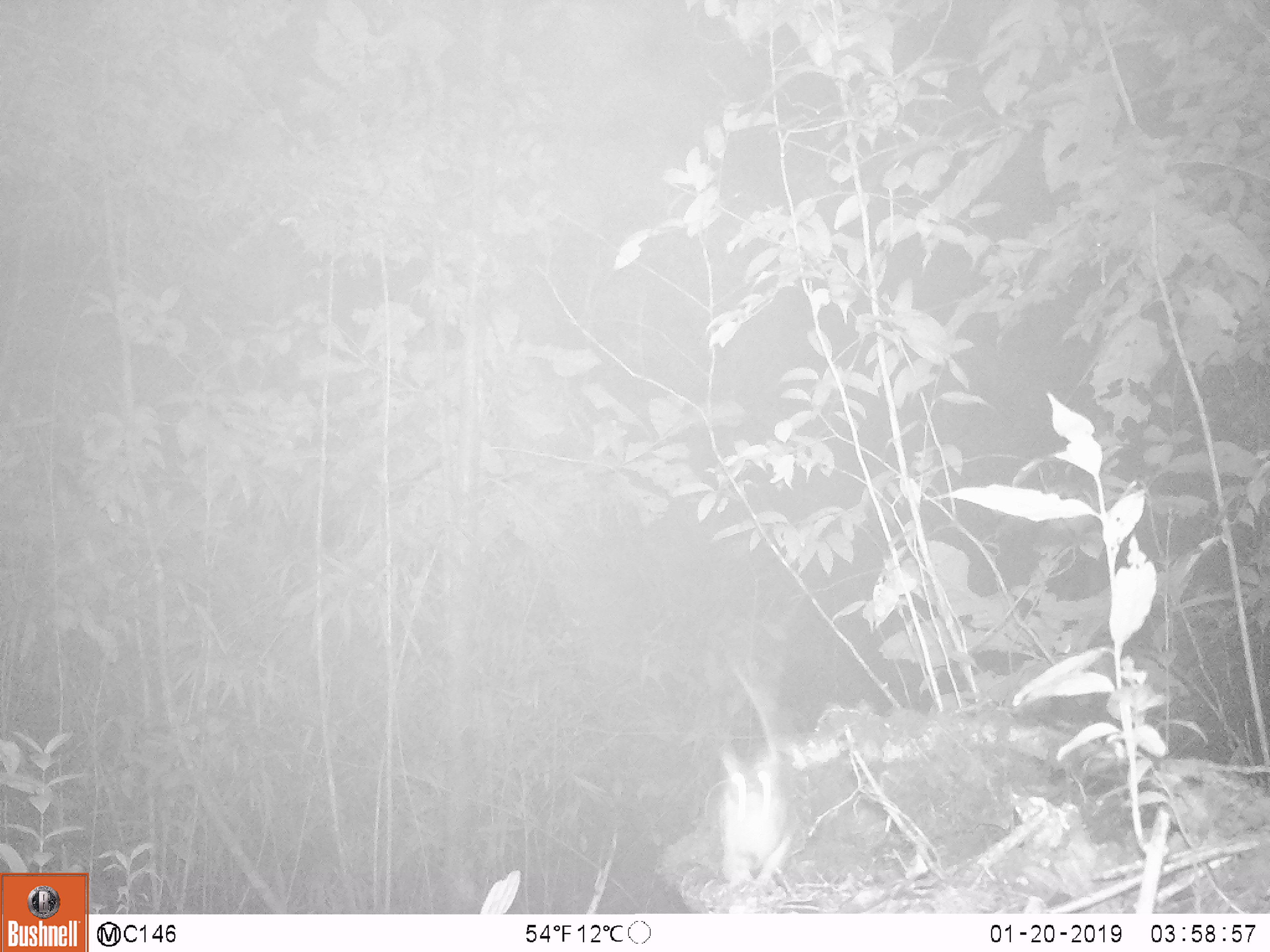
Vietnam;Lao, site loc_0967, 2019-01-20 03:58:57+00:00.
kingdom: Animalia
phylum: Chordata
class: Mammalia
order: Rodentia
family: Muridae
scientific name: Muridae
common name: old-world mice and rats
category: unidentified murid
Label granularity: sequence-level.